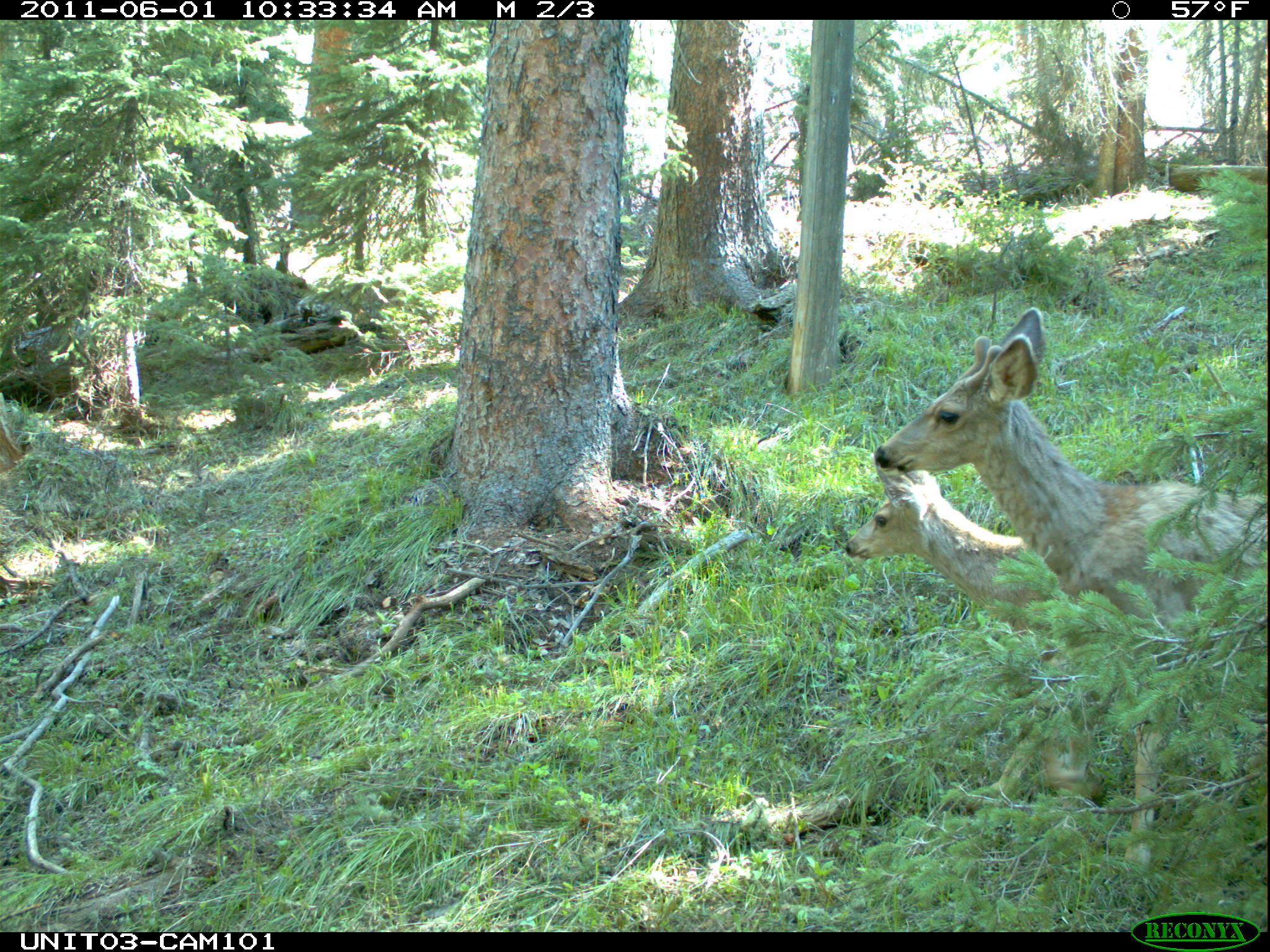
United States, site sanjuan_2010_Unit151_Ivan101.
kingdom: Animalia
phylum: Chordata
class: Mammalia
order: Artiodactyla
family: Cervidae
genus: Odocoileus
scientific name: Odocoileus hemionus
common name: mule deer